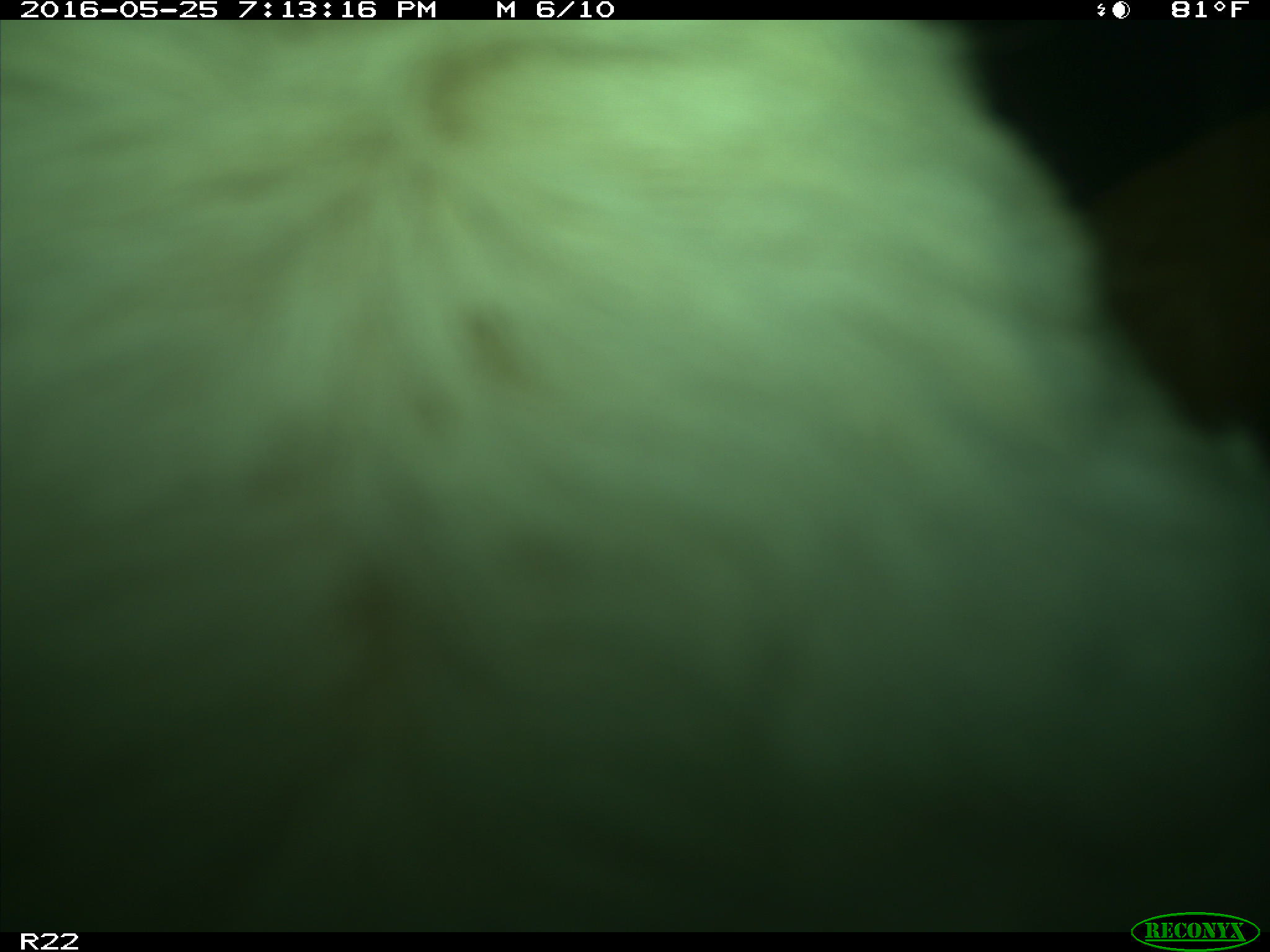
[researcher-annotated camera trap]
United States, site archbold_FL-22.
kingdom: Animalia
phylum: Chordata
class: Mammalia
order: Artiodactyla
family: Bovidae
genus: Bos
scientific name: Bos taurus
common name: domestic cow